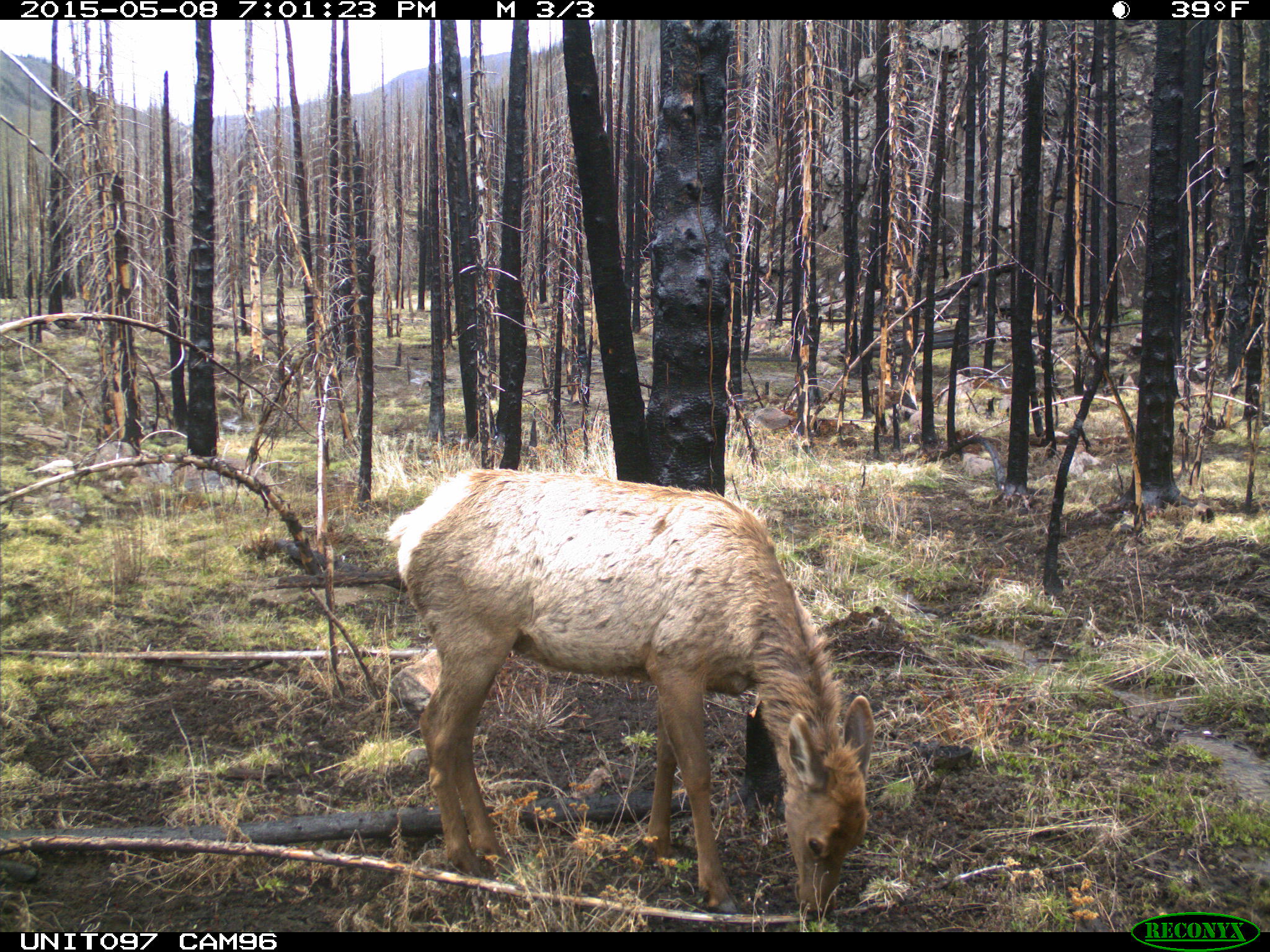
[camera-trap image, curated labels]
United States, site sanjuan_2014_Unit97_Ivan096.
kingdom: Animalia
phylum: Chordata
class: Mammalia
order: Artiodactyla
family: Cervidae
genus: Cervus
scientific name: Cervus elaphus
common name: red deer